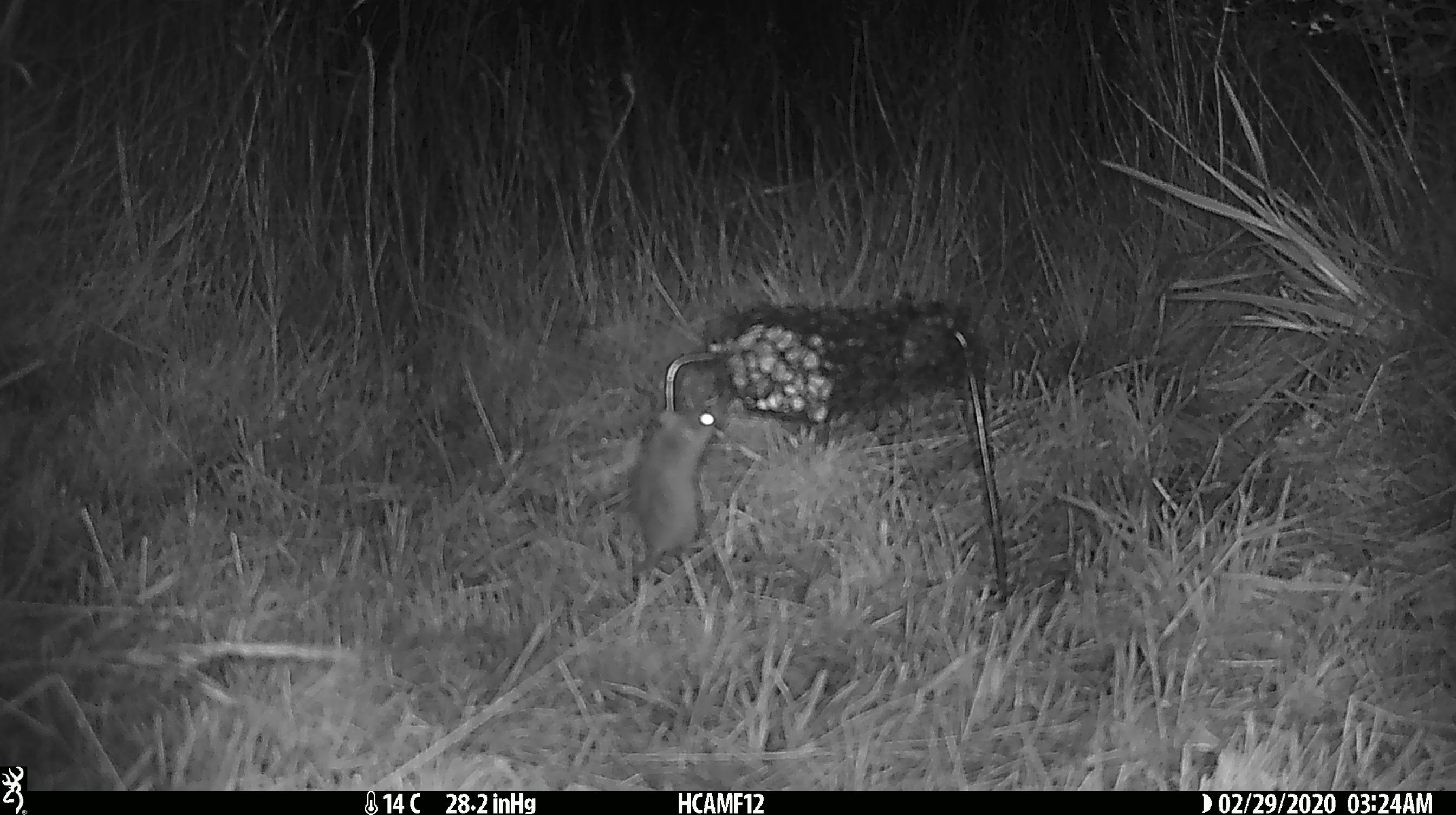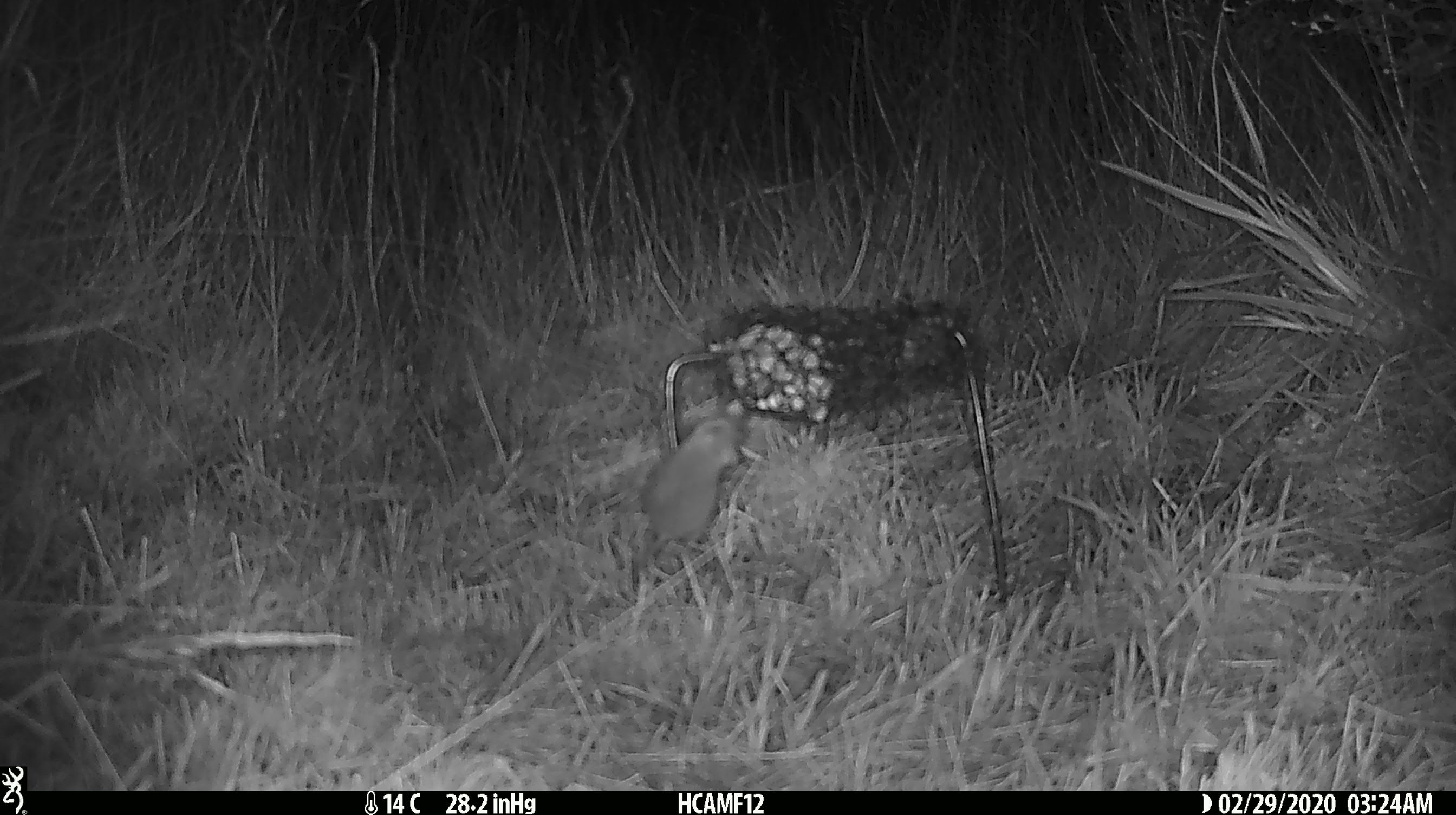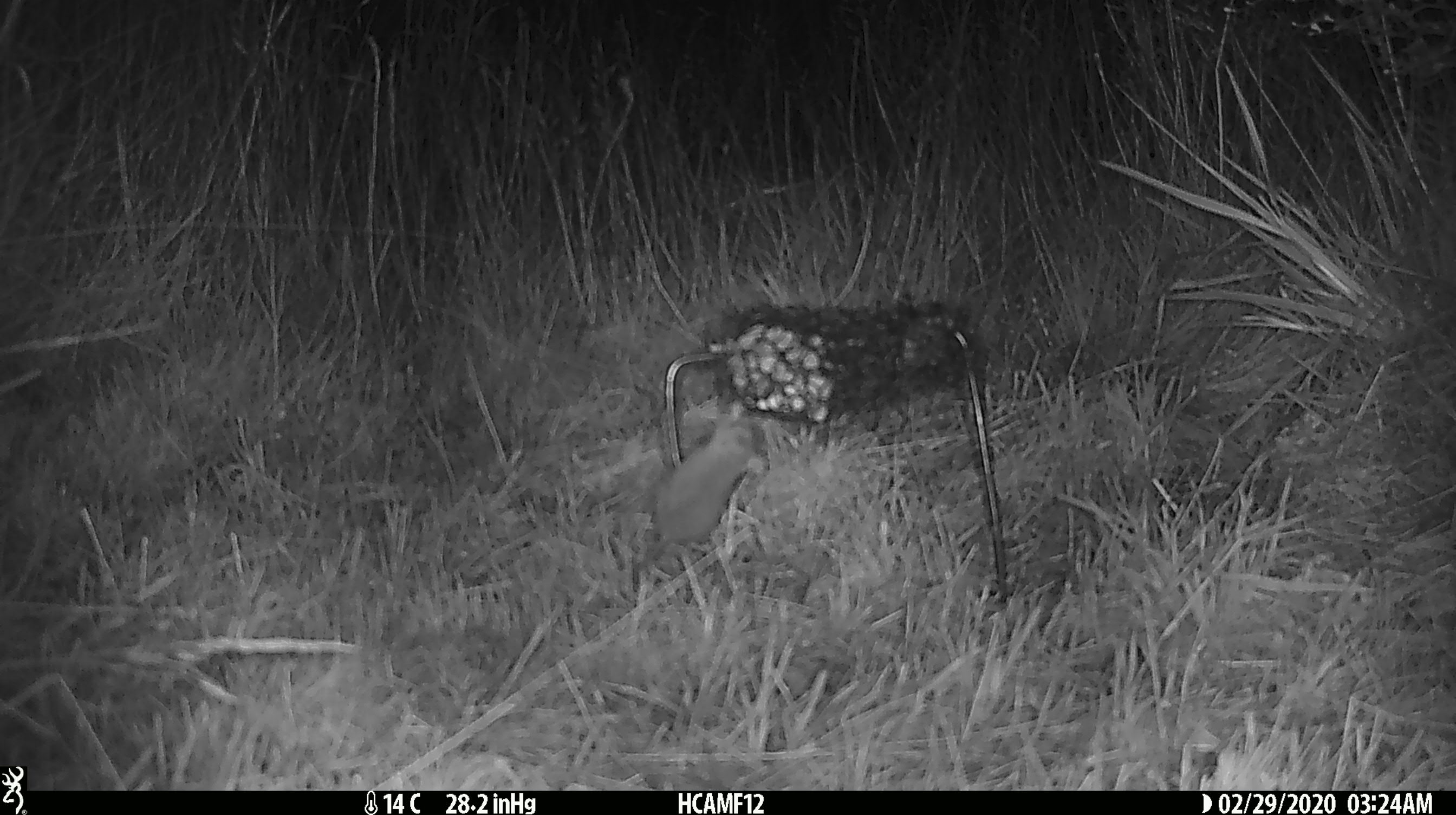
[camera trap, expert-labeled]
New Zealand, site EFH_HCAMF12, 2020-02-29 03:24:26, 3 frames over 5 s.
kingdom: Animalia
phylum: Chordata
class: Mammalia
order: Rodentia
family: Muridae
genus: Mus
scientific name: Mus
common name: mouse